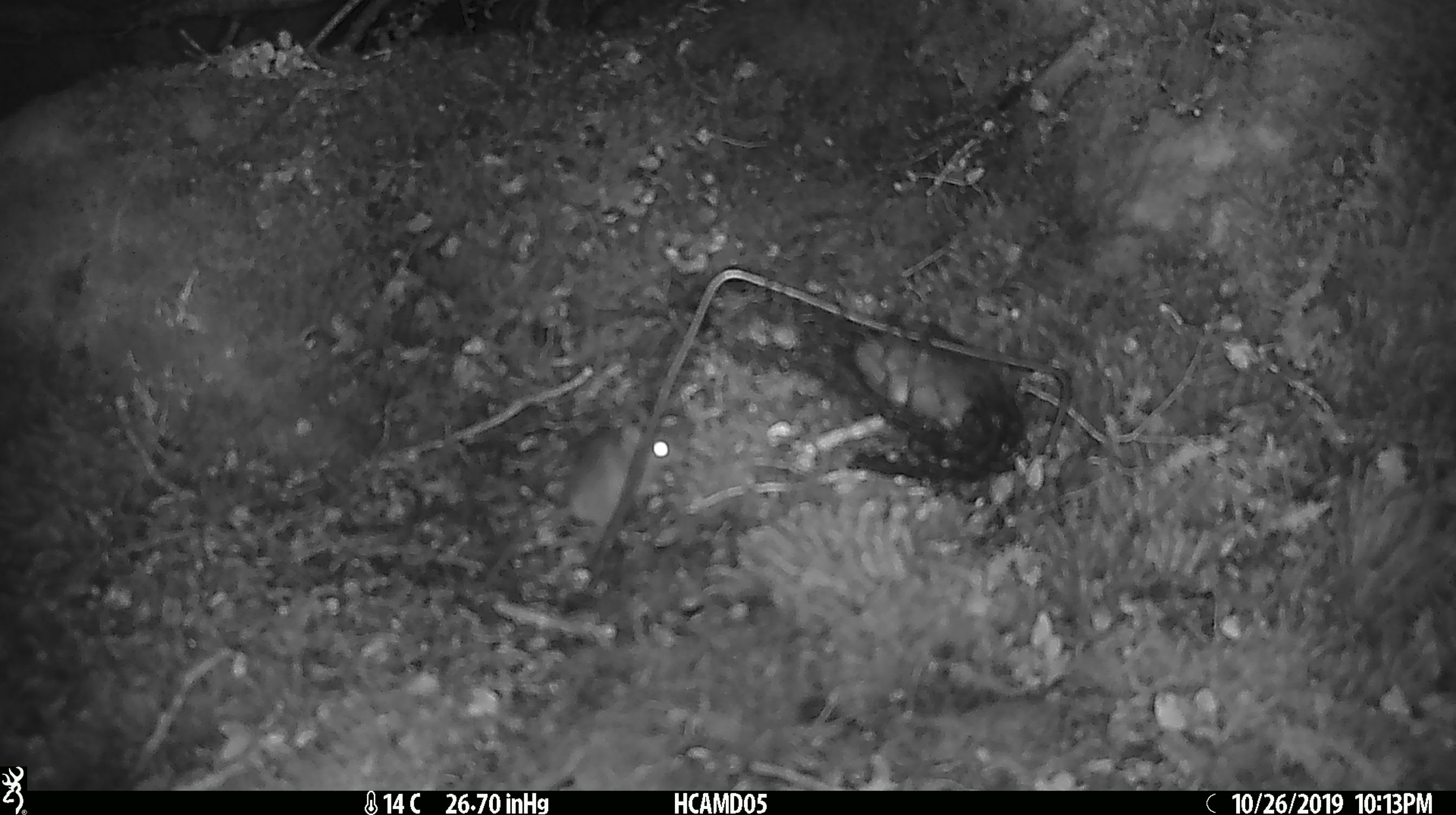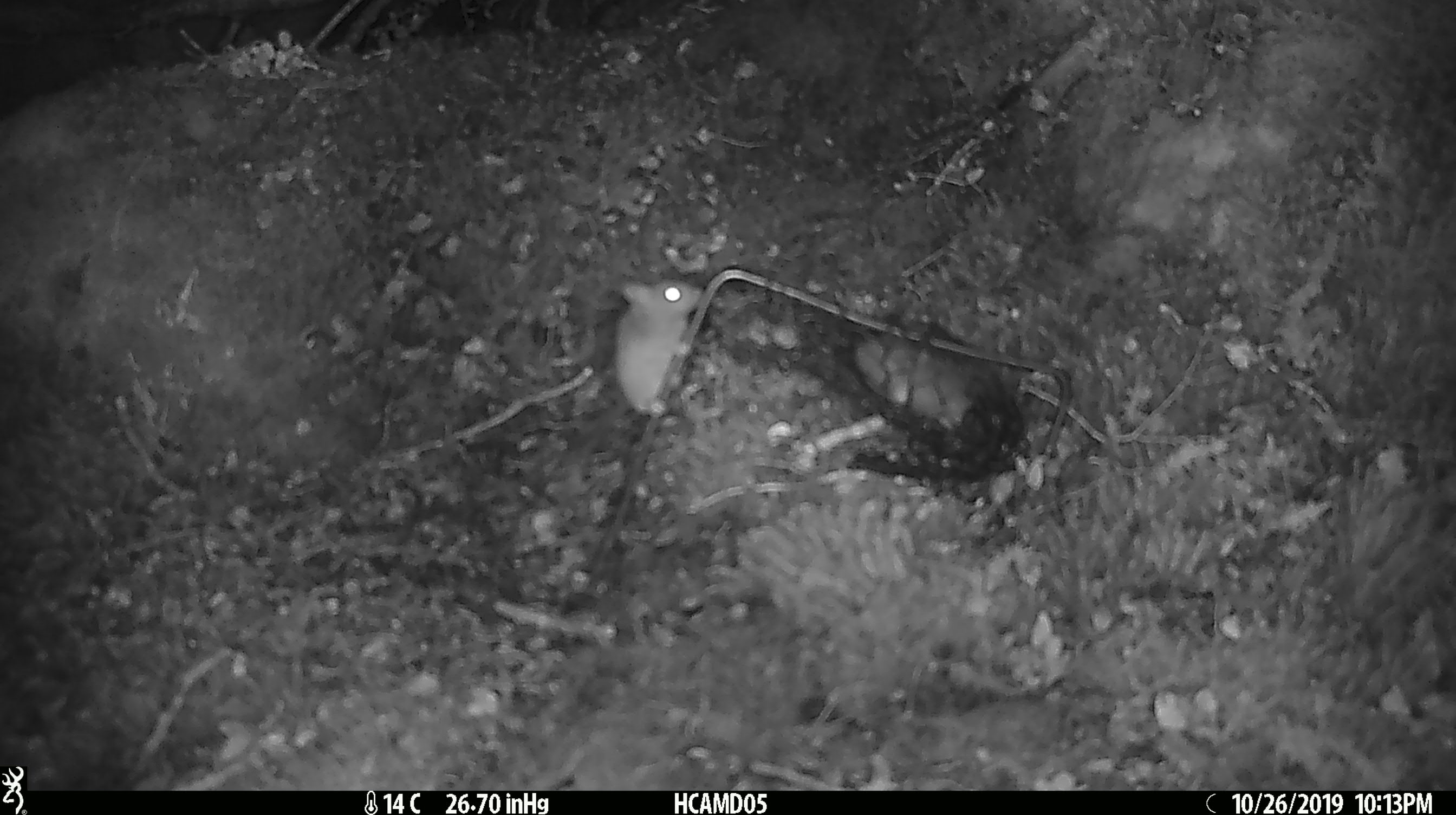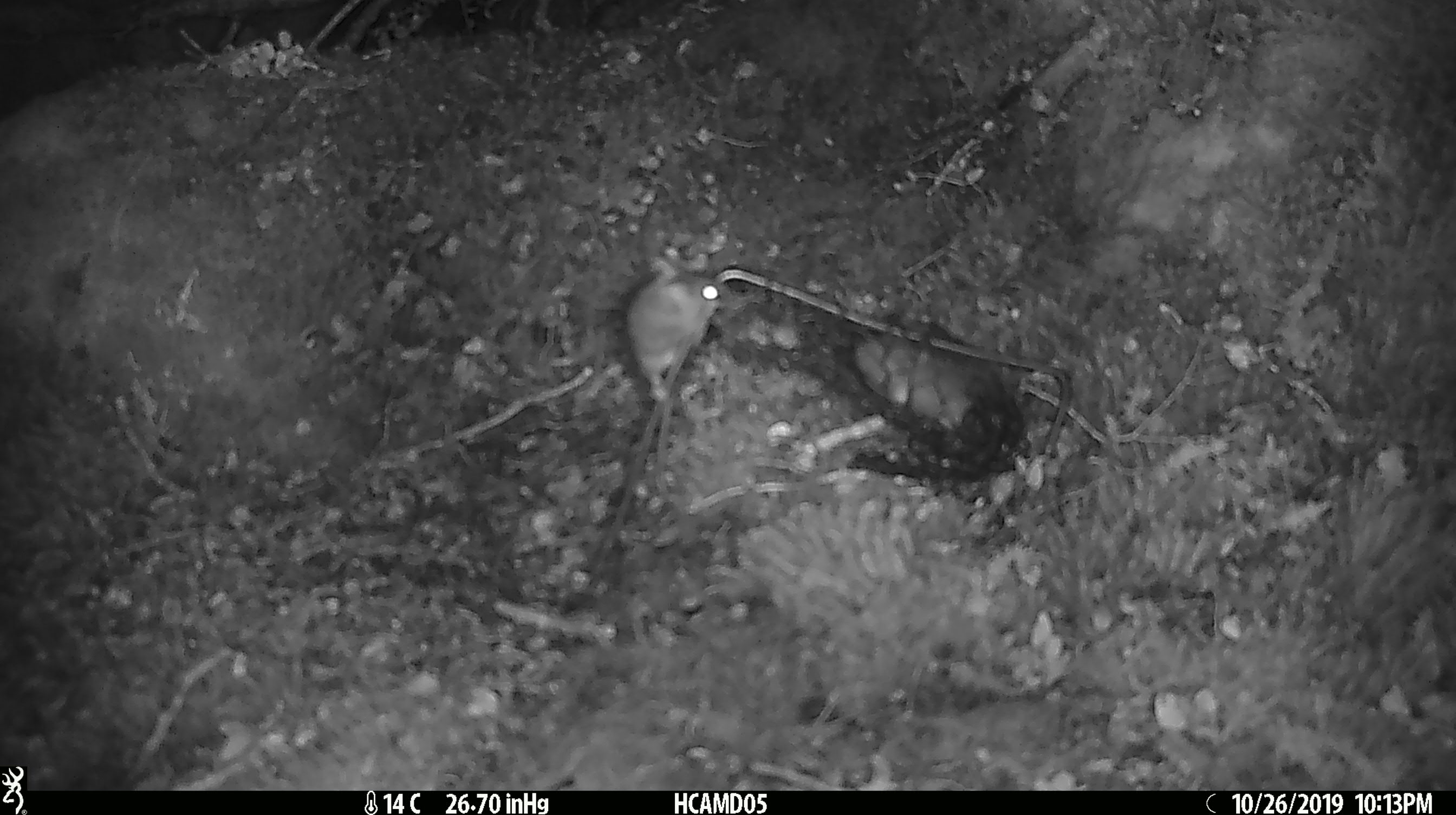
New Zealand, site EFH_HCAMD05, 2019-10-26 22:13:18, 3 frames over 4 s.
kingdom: Animalia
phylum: Chordata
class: Mammalia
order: Rodentia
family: Muridae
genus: Mus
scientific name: Mus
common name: mouse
Mouse (Mus).